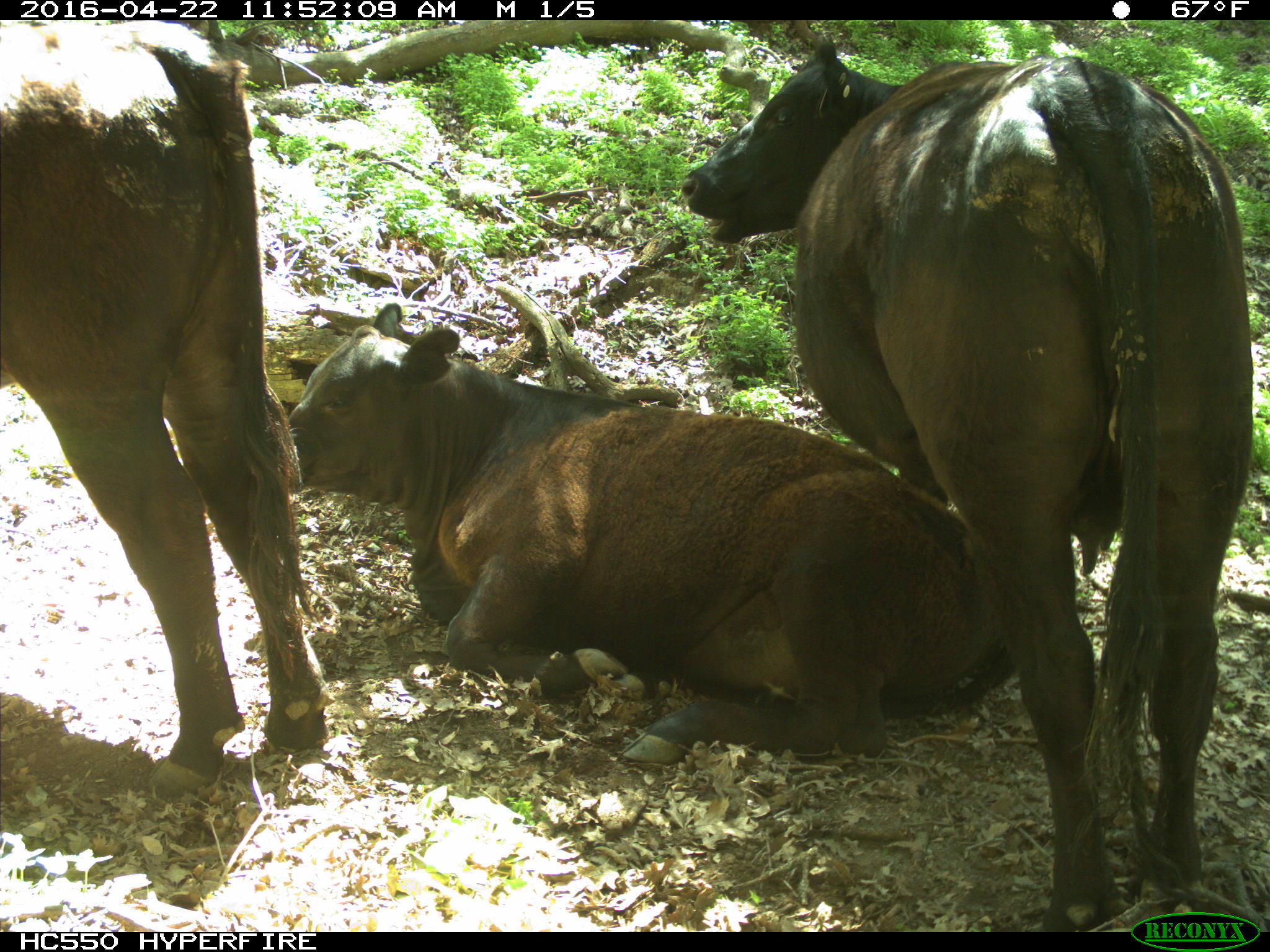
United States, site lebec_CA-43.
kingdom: Animalia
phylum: Chordata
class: Mammalia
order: Artiodactyla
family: Bovidae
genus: Bos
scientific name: Bos taurus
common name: domestic cow